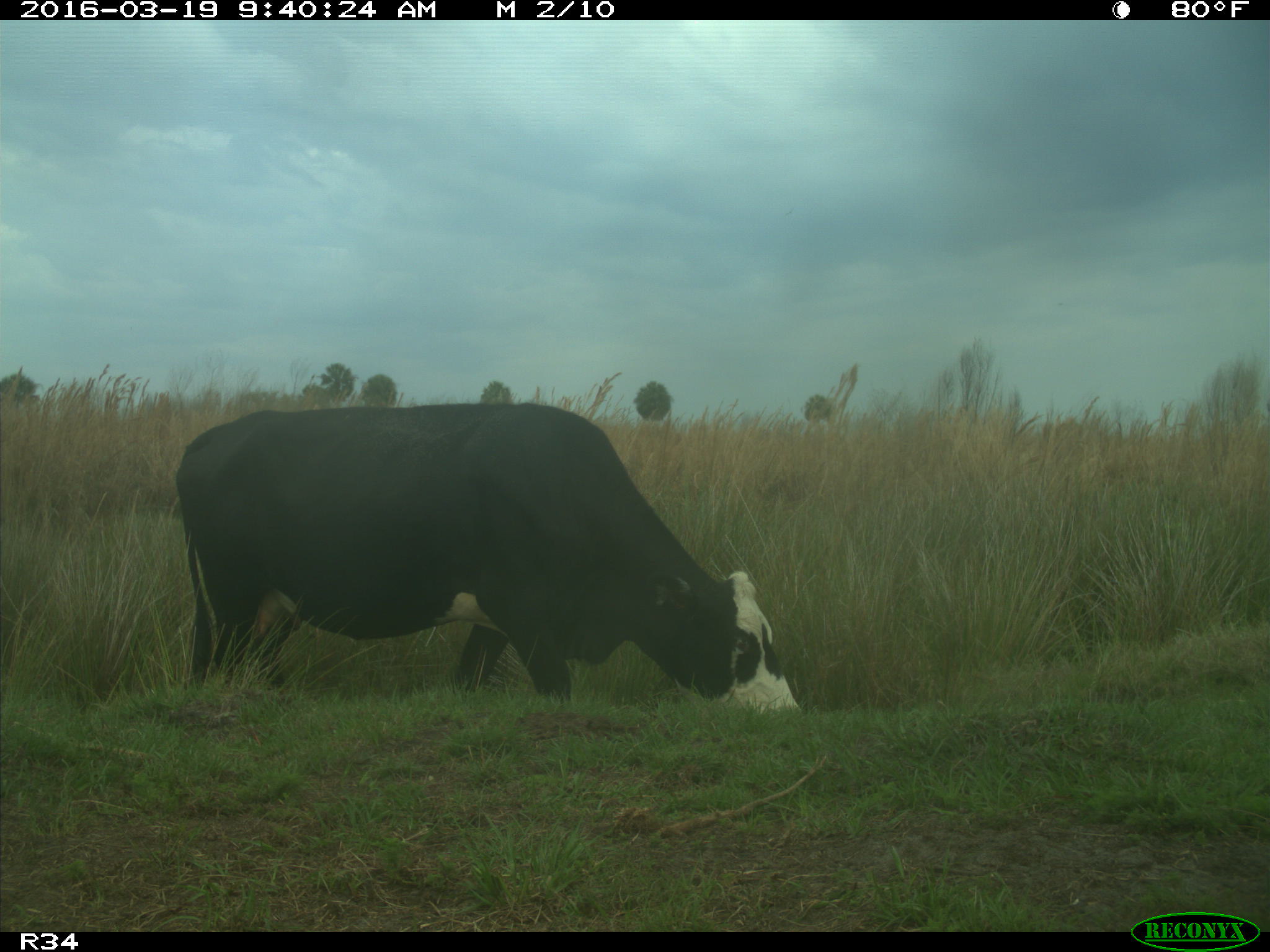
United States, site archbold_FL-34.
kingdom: Animalia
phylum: Chordata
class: Mammalia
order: Artiodactyla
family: Bovidae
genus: Bos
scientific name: Bos taurus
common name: domestic cow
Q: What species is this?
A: Bos taurus (domestic cow).